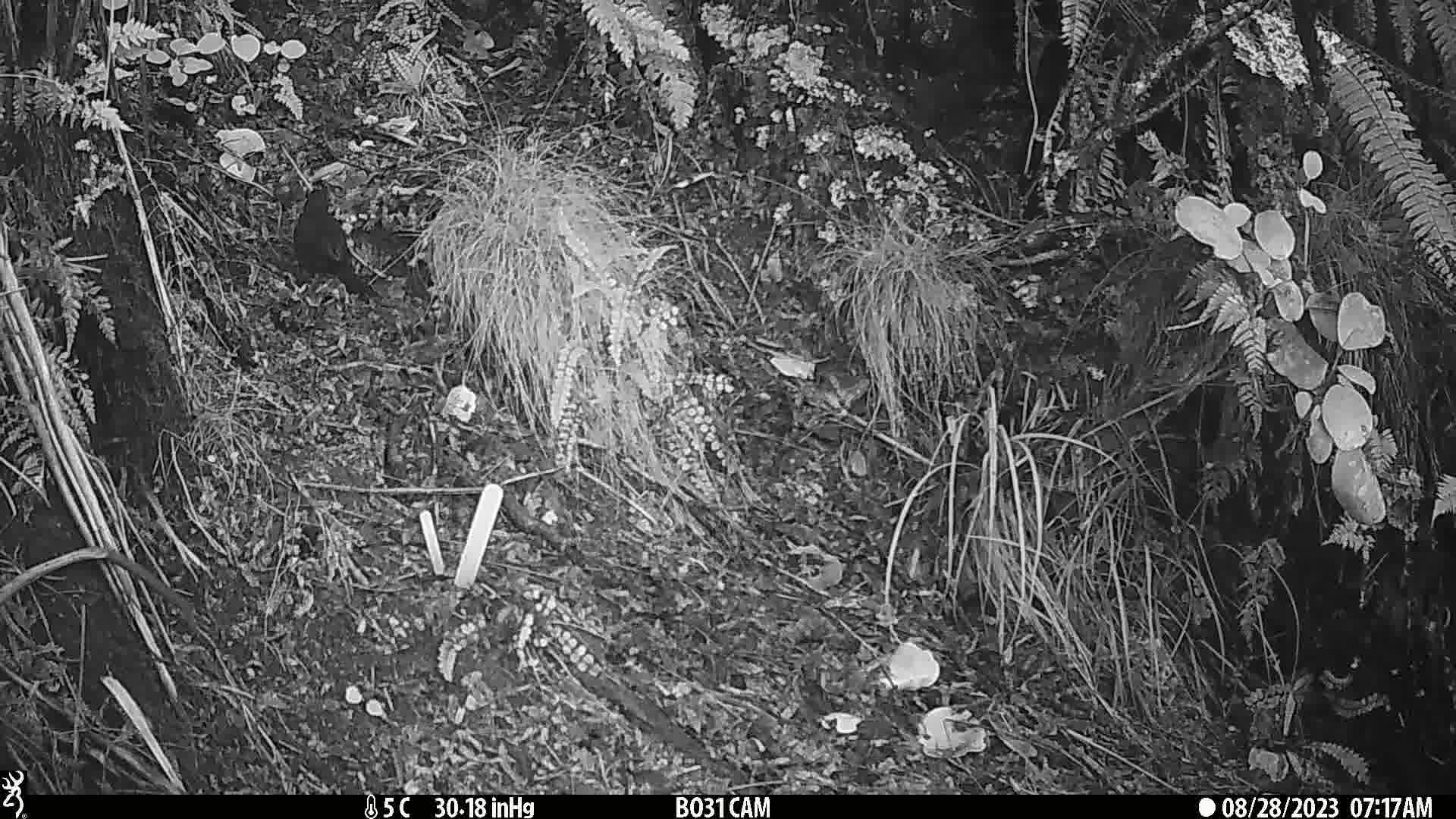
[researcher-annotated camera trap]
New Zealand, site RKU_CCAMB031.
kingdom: Animalia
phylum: Chordata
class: Aves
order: Passeriformes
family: Turdidae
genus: Turdus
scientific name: Turdus merula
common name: eurasian blackbird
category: blackbird